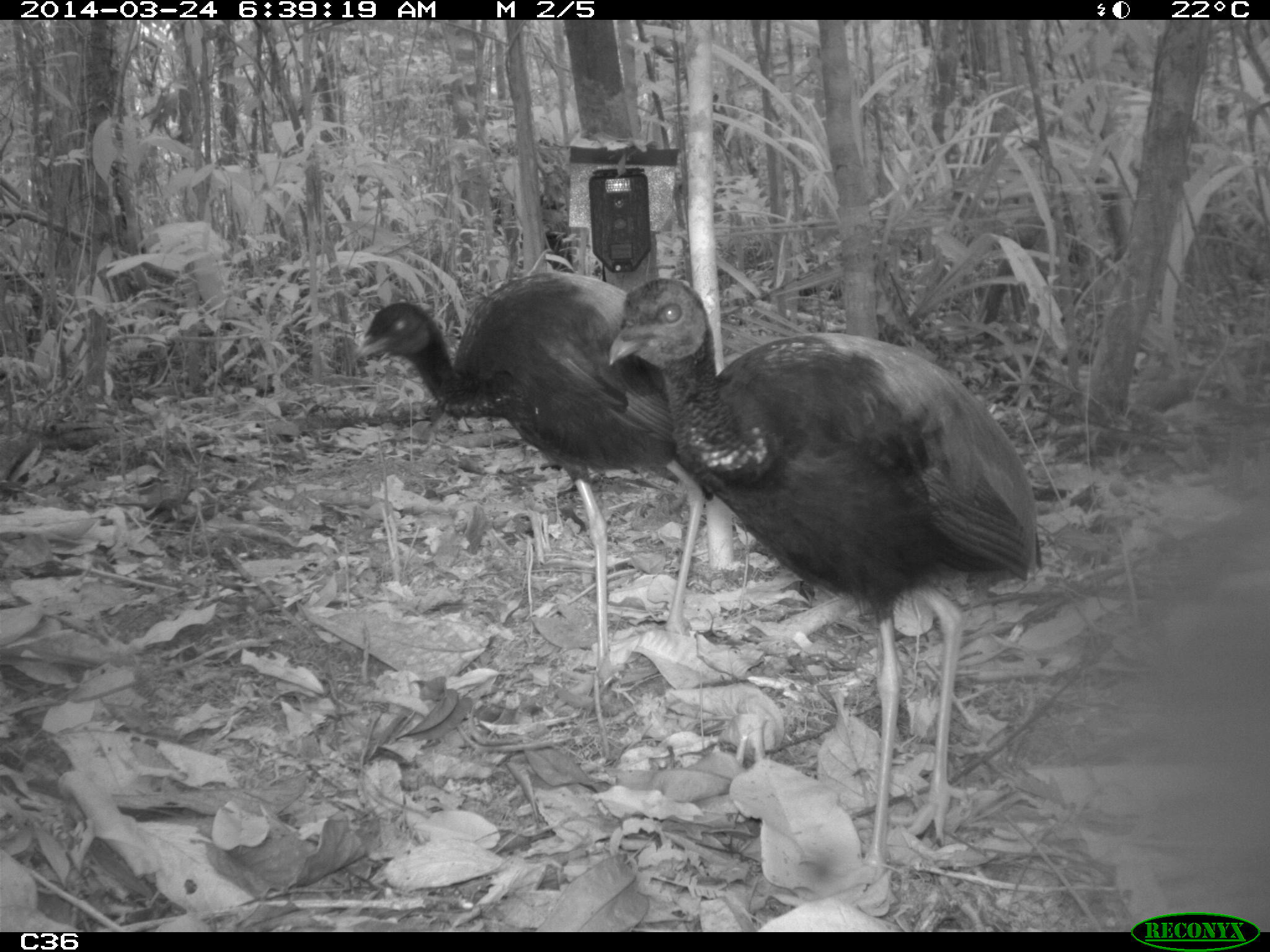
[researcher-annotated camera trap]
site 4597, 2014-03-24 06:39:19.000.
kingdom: Animalia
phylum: Chordata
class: Aves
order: Gruiformes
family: Psophiidae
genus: Psophia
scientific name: Psophia crepitans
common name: gray-winged trumpeter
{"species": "Psophia crepitans (gray-winged trumpeter)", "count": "9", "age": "adult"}